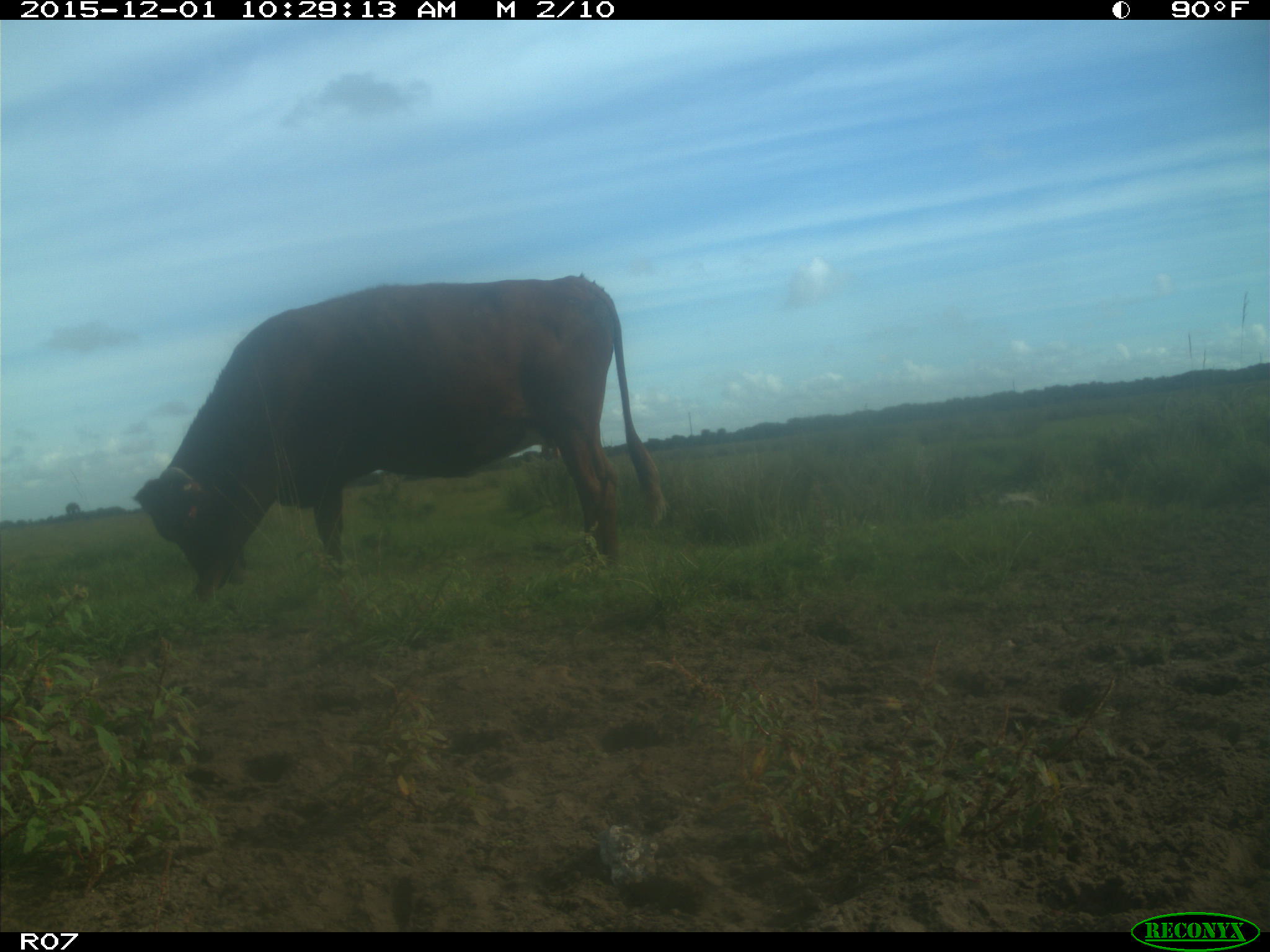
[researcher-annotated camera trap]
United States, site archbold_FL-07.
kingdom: Animalia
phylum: Chordata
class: Mammalia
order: Artiodactyla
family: Bovidae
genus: Bos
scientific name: Bos taurus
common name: domestic cow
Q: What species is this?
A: Bos taurus (domestic cow).